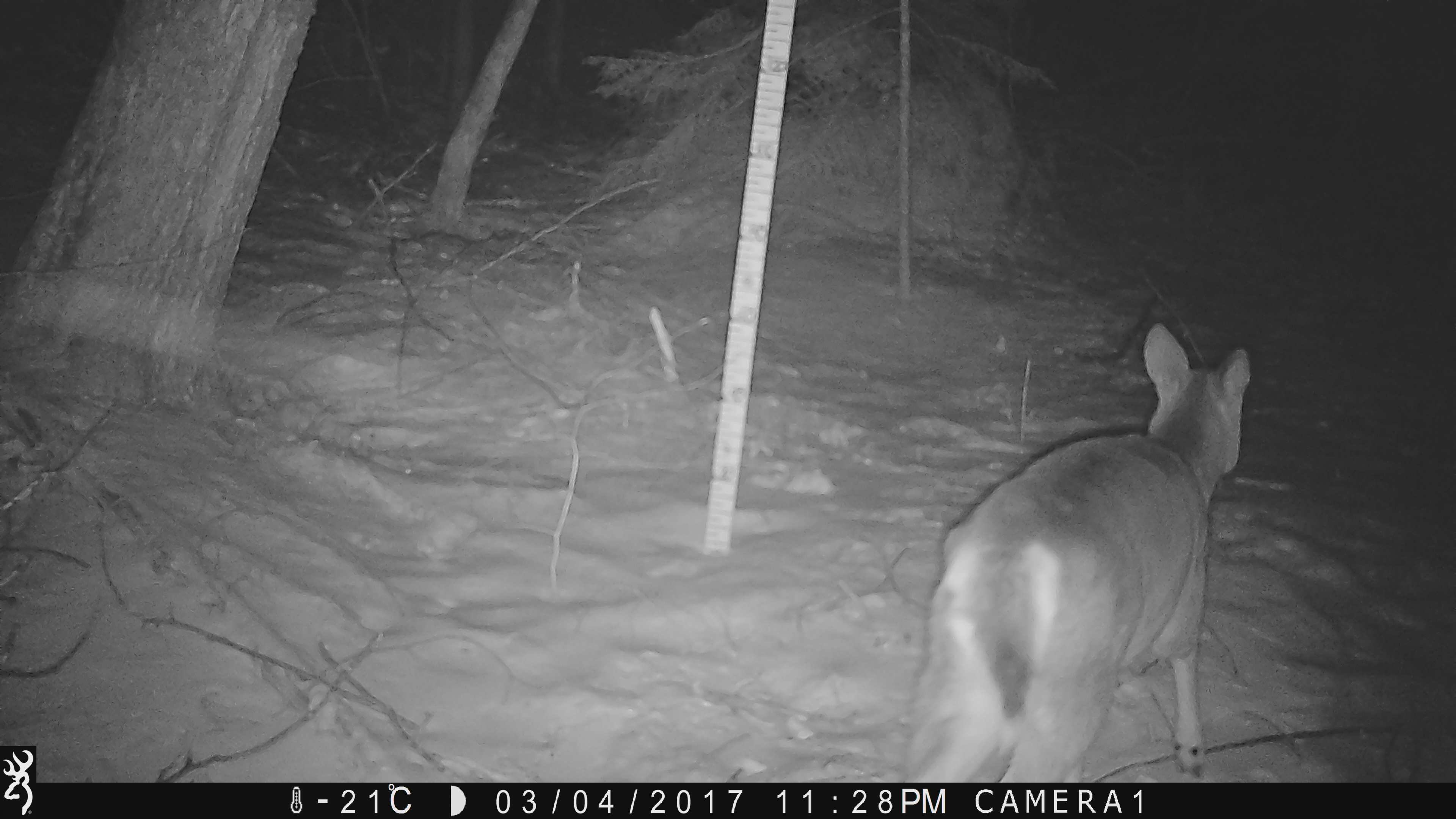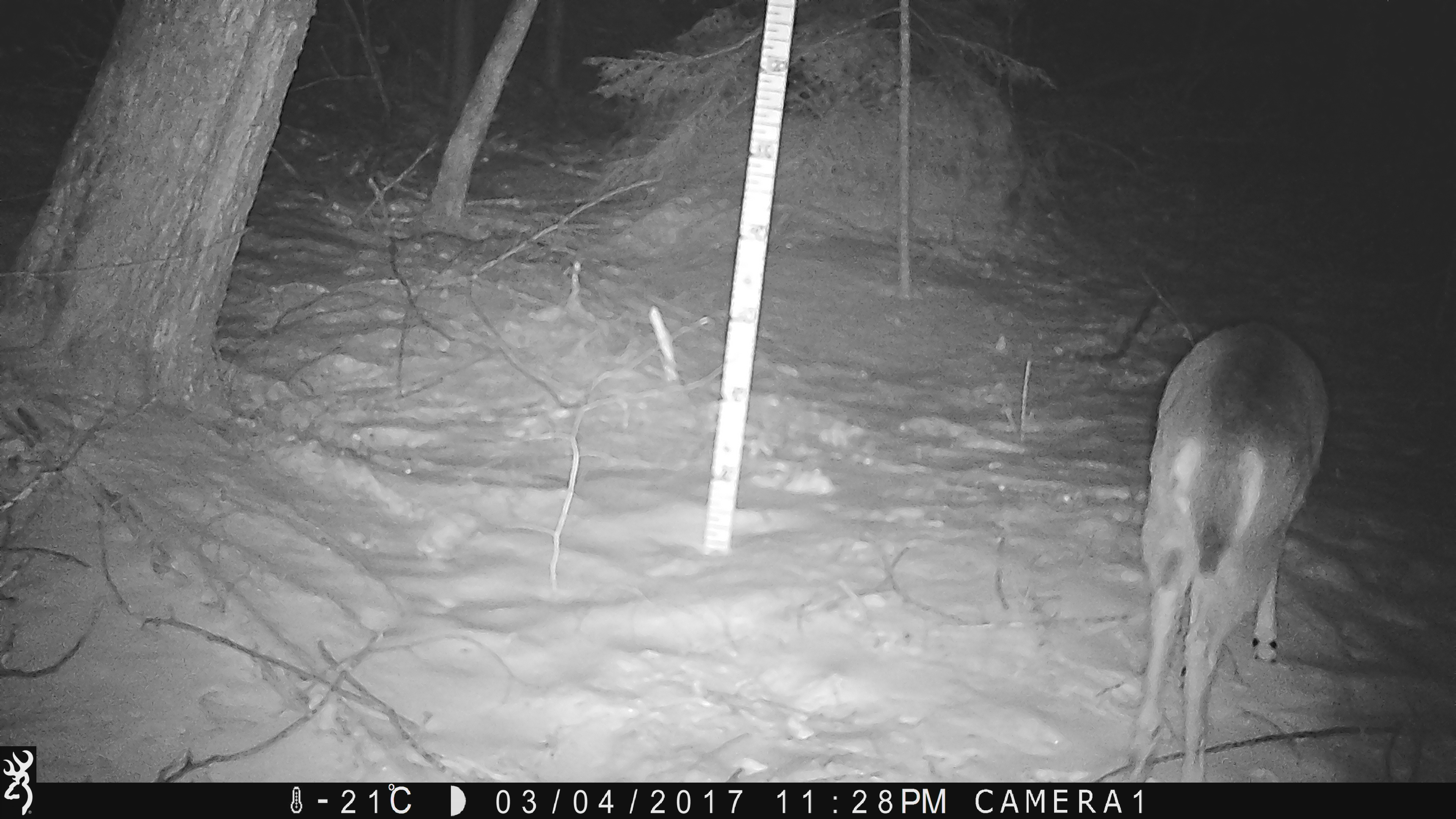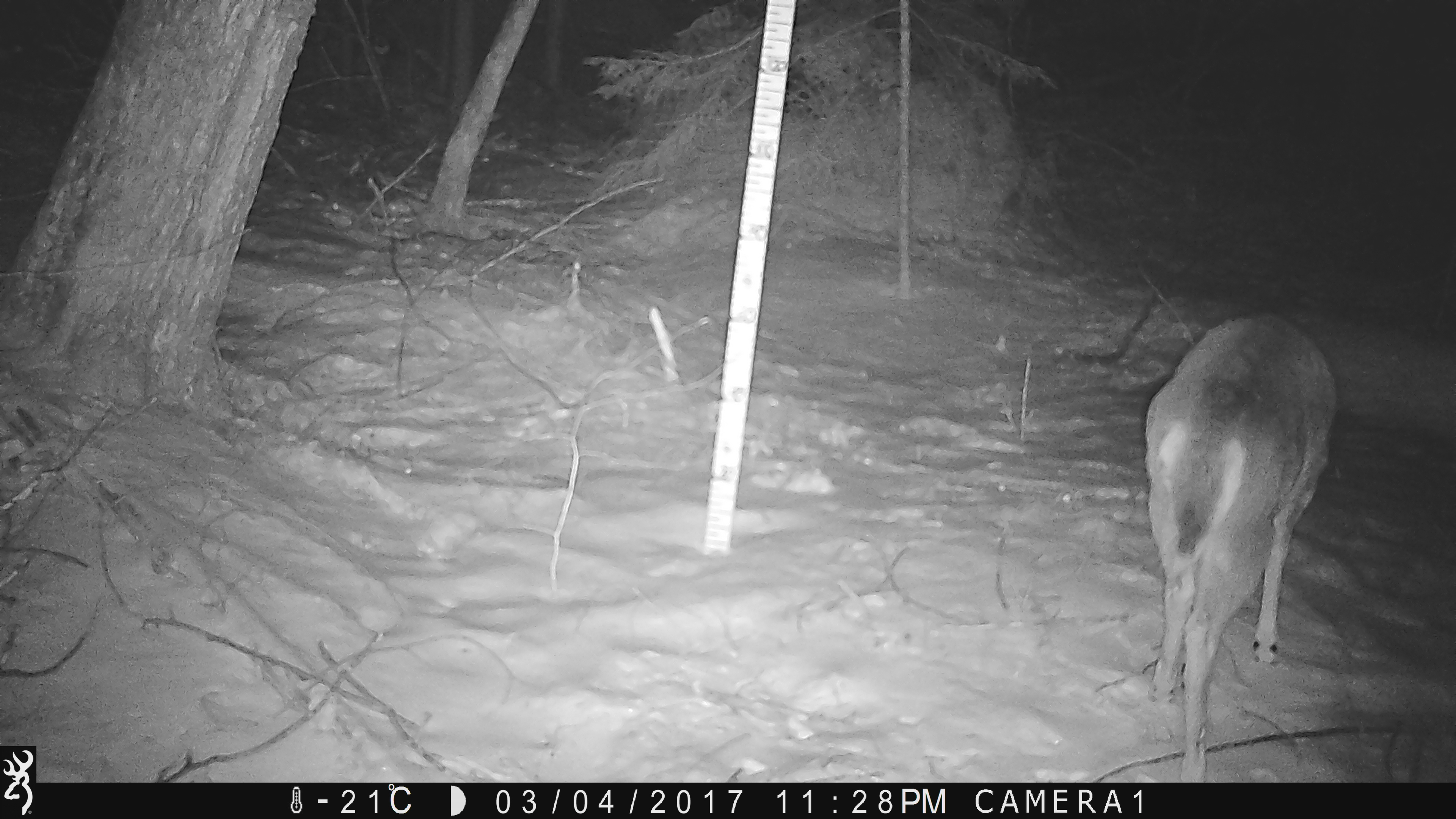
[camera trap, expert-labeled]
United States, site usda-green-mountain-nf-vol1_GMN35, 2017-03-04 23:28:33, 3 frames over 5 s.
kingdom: Animalia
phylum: Chordata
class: Mammalia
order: Artiodactyla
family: Cervidae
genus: Odocoileus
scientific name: Odocoileus virginianus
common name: white-tailed deer